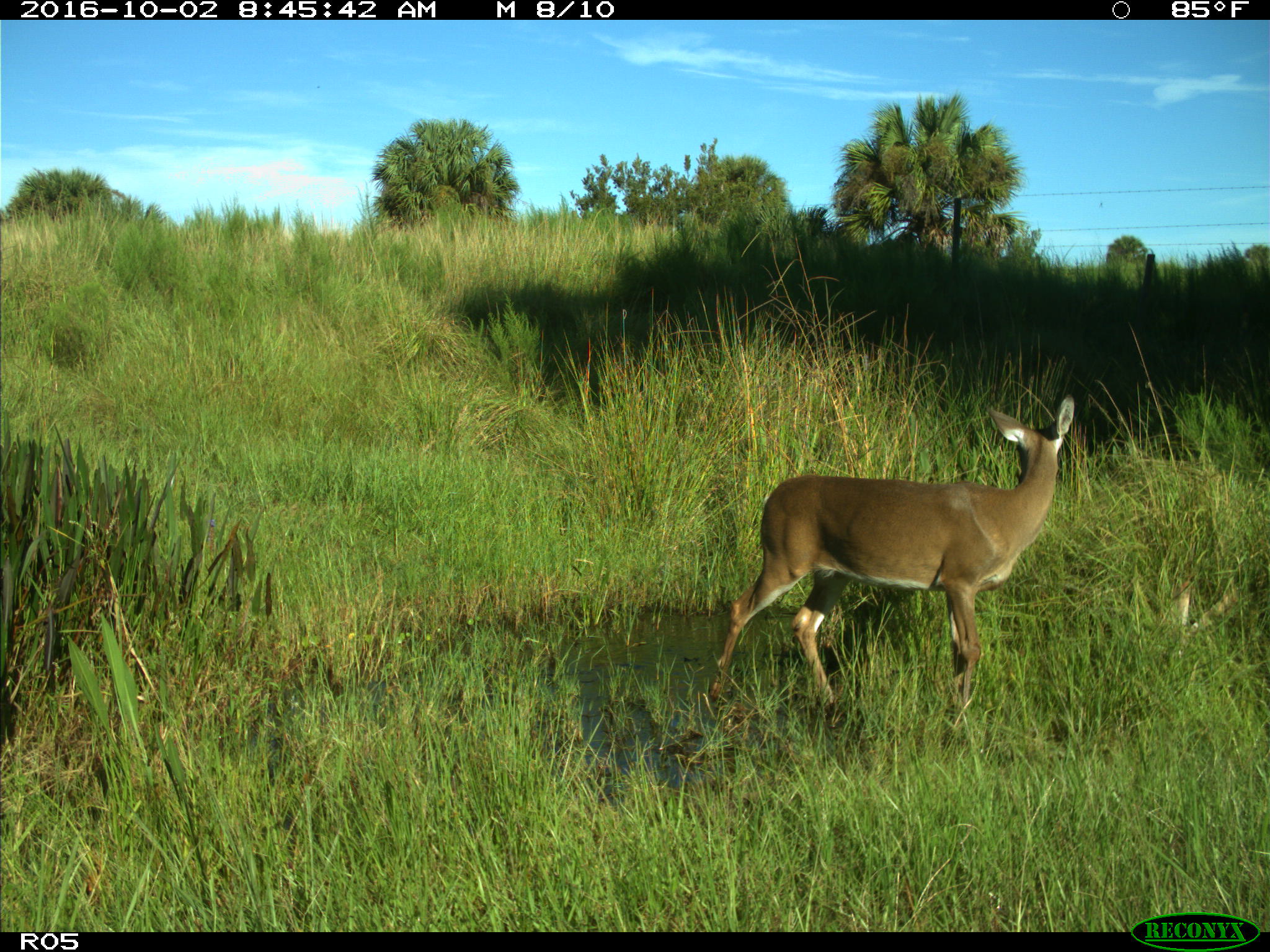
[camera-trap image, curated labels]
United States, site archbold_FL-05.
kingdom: Animalia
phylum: Chordata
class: Mammalia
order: Artiodactyla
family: Cervidae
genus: Odocoileus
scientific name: Odocoileus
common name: deer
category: unidentified deer